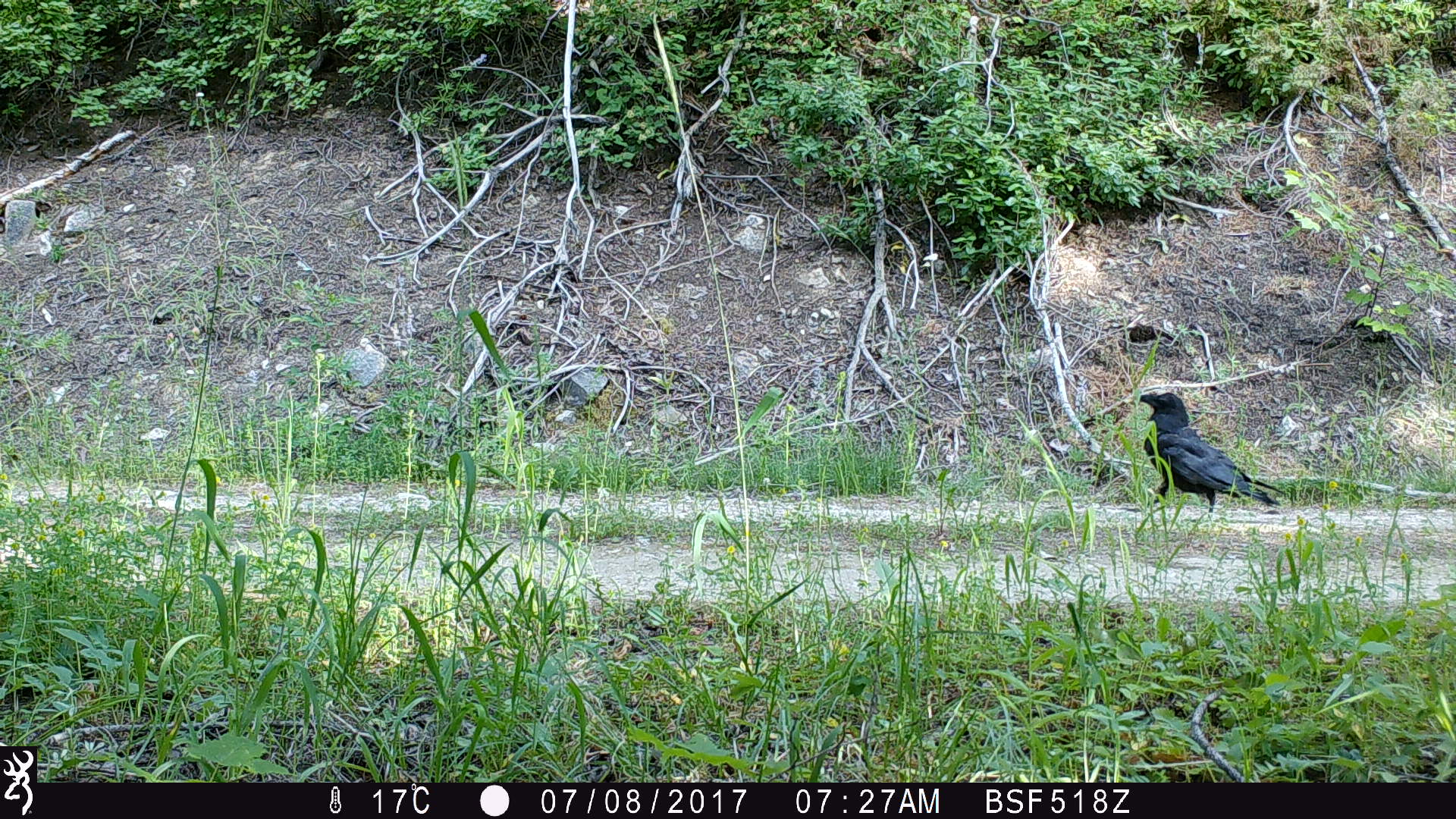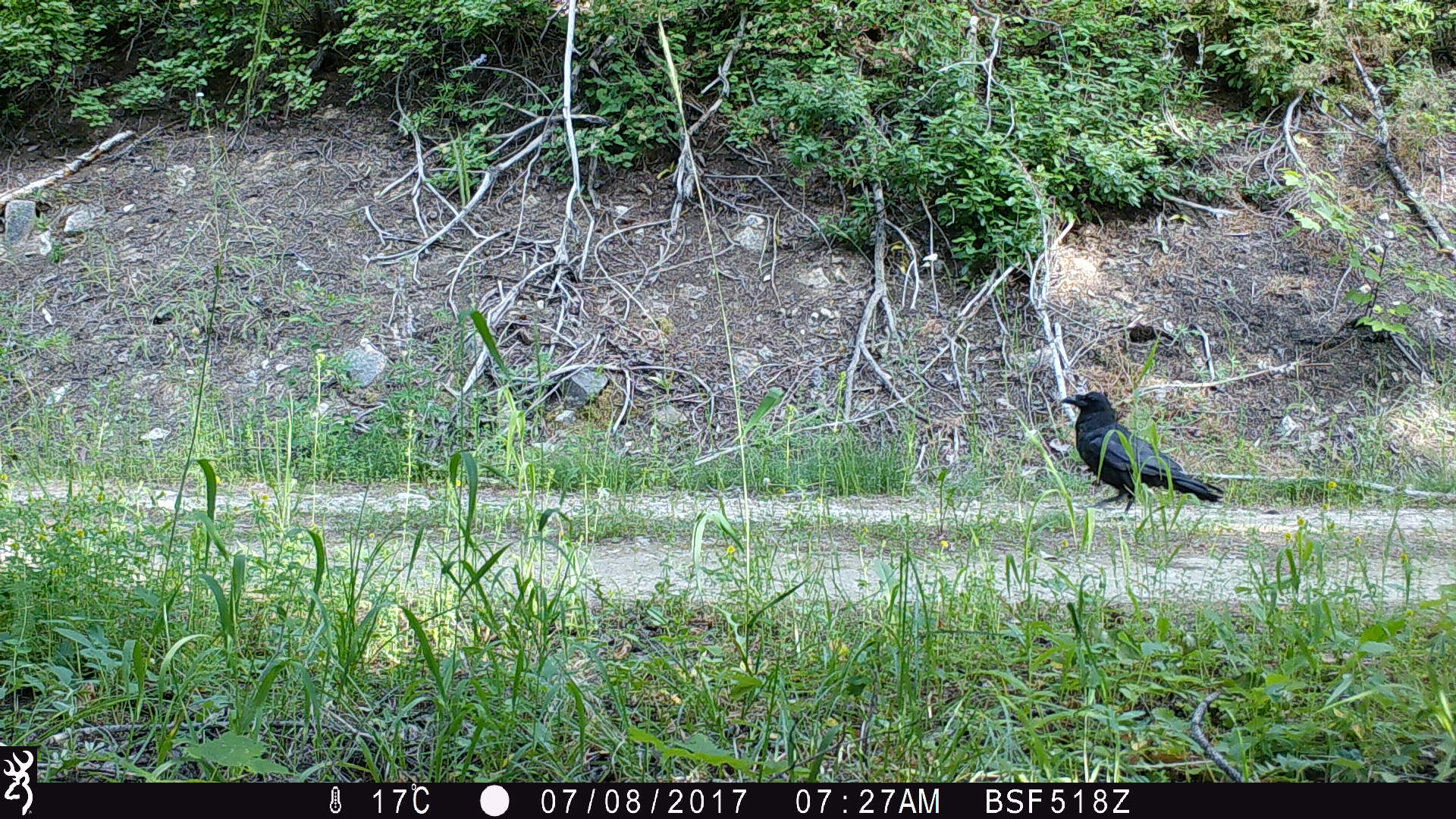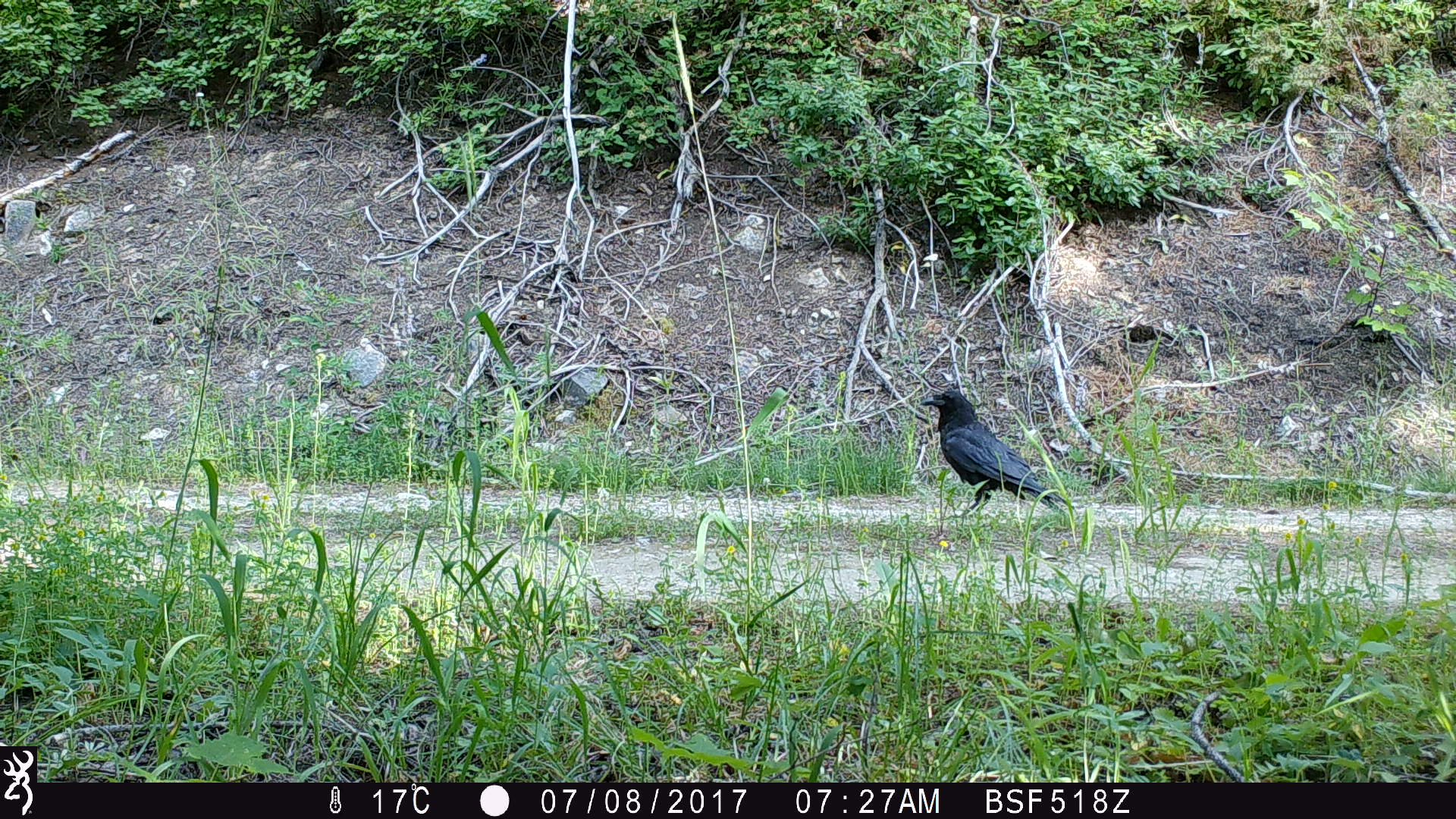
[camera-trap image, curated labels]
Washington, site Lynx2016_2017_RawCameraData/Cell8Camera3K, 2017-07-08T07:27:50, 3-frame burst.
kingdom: Animalia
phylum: Chordata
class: Aves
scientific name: Aves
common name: birds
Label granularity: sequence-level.